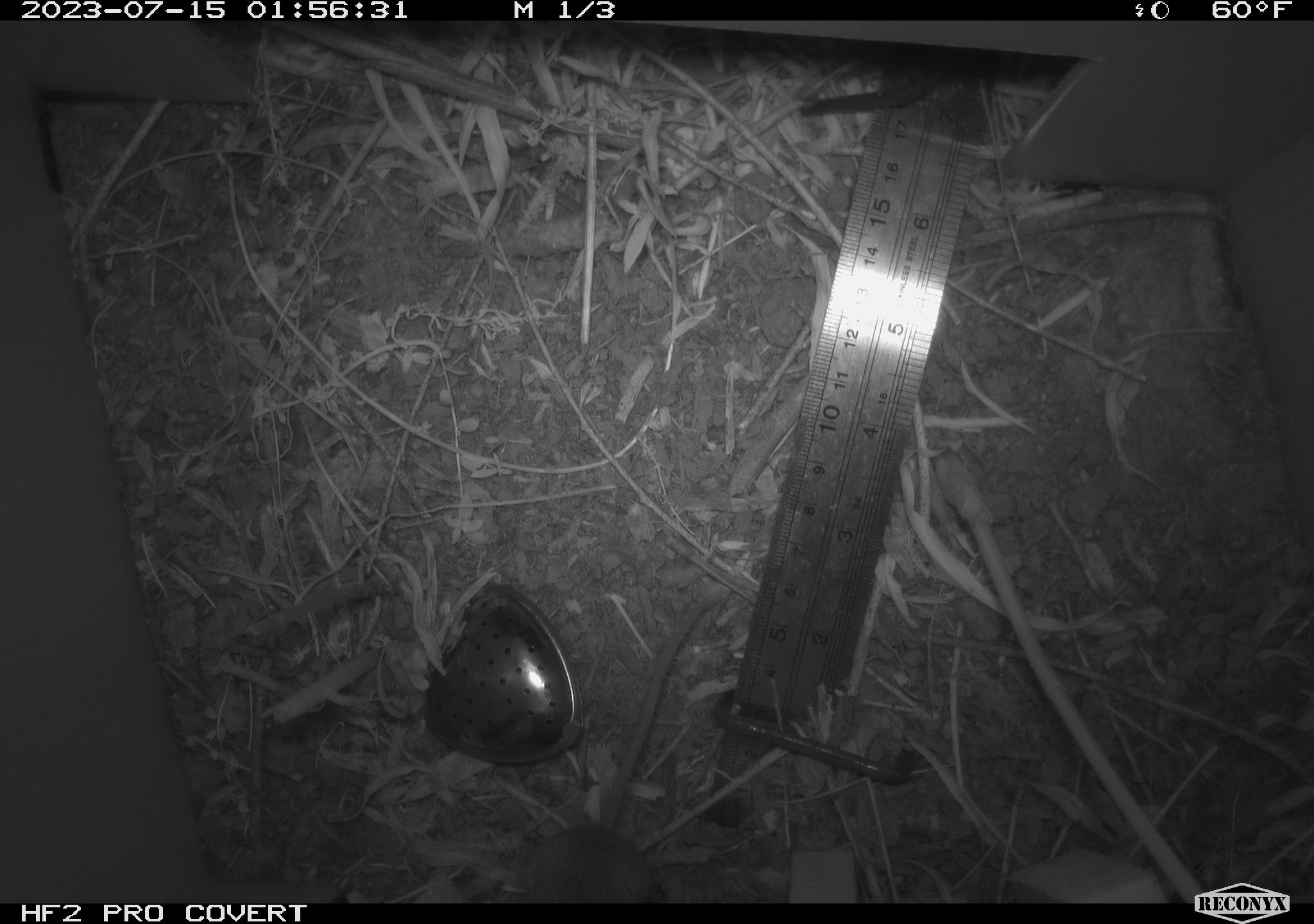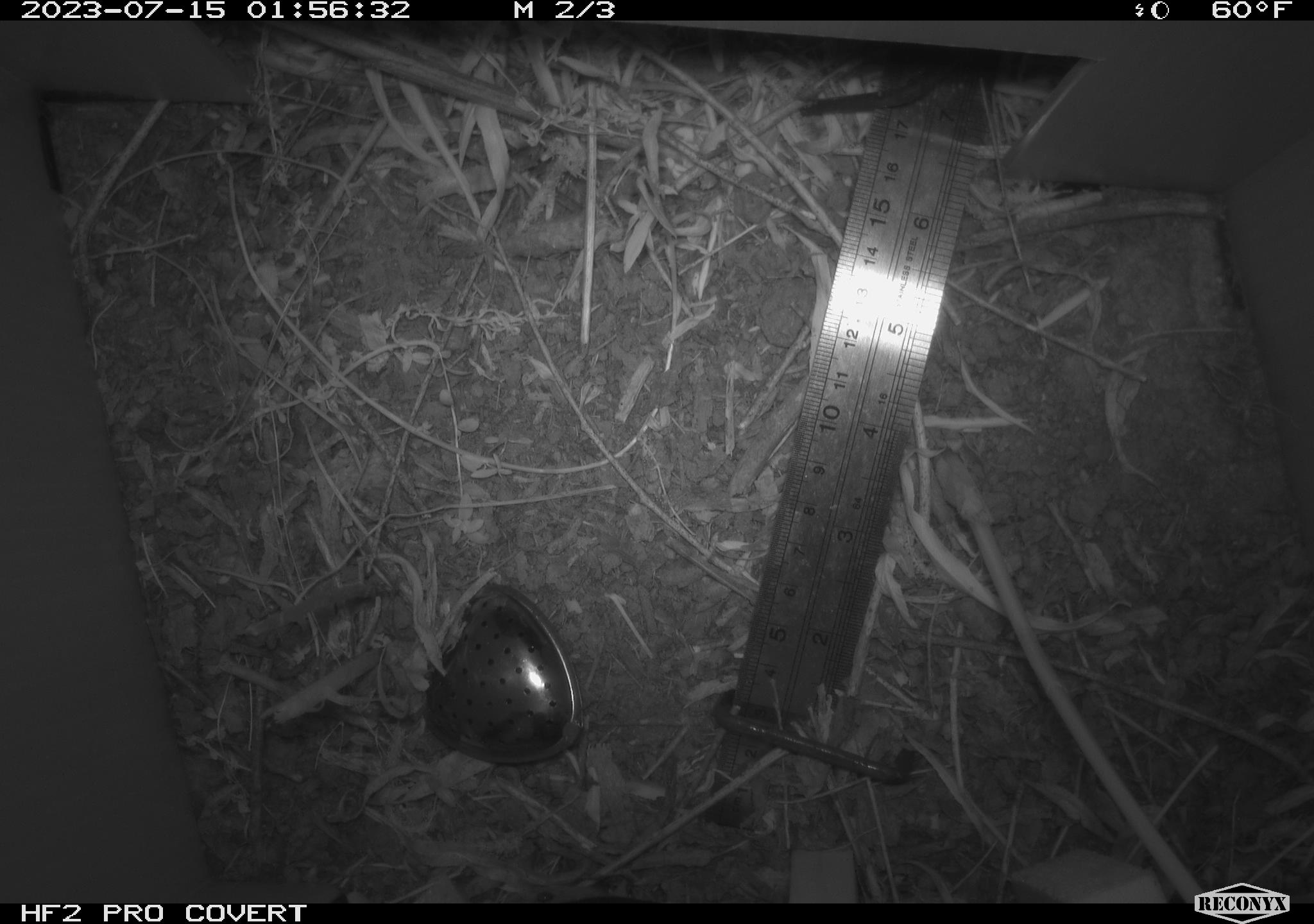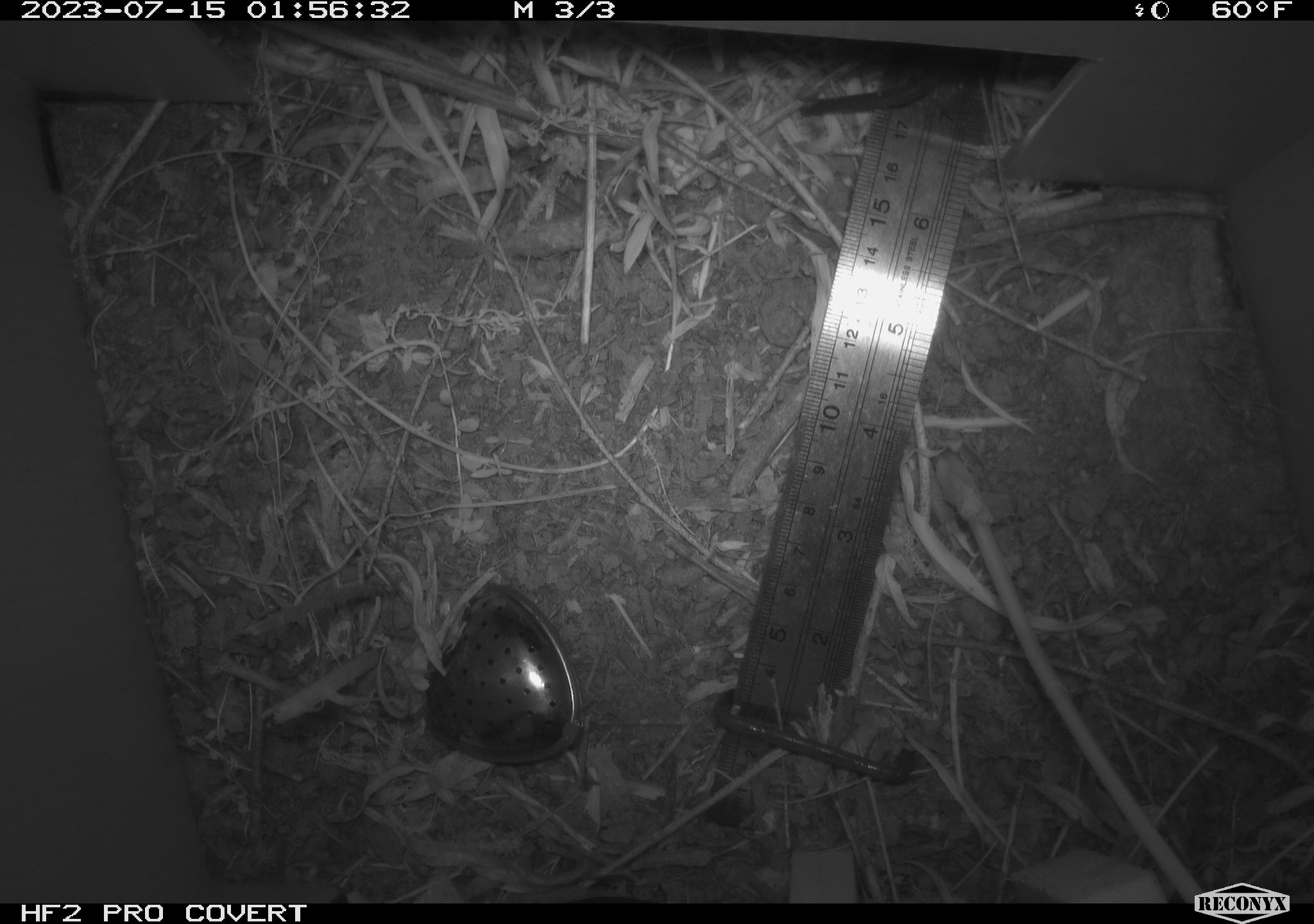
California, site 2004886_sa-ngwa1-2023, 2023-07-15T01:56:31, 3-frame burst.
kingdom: Animalia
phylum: Chordata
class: Mammalia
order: Rodentia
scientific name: Rodentia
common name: mouse species